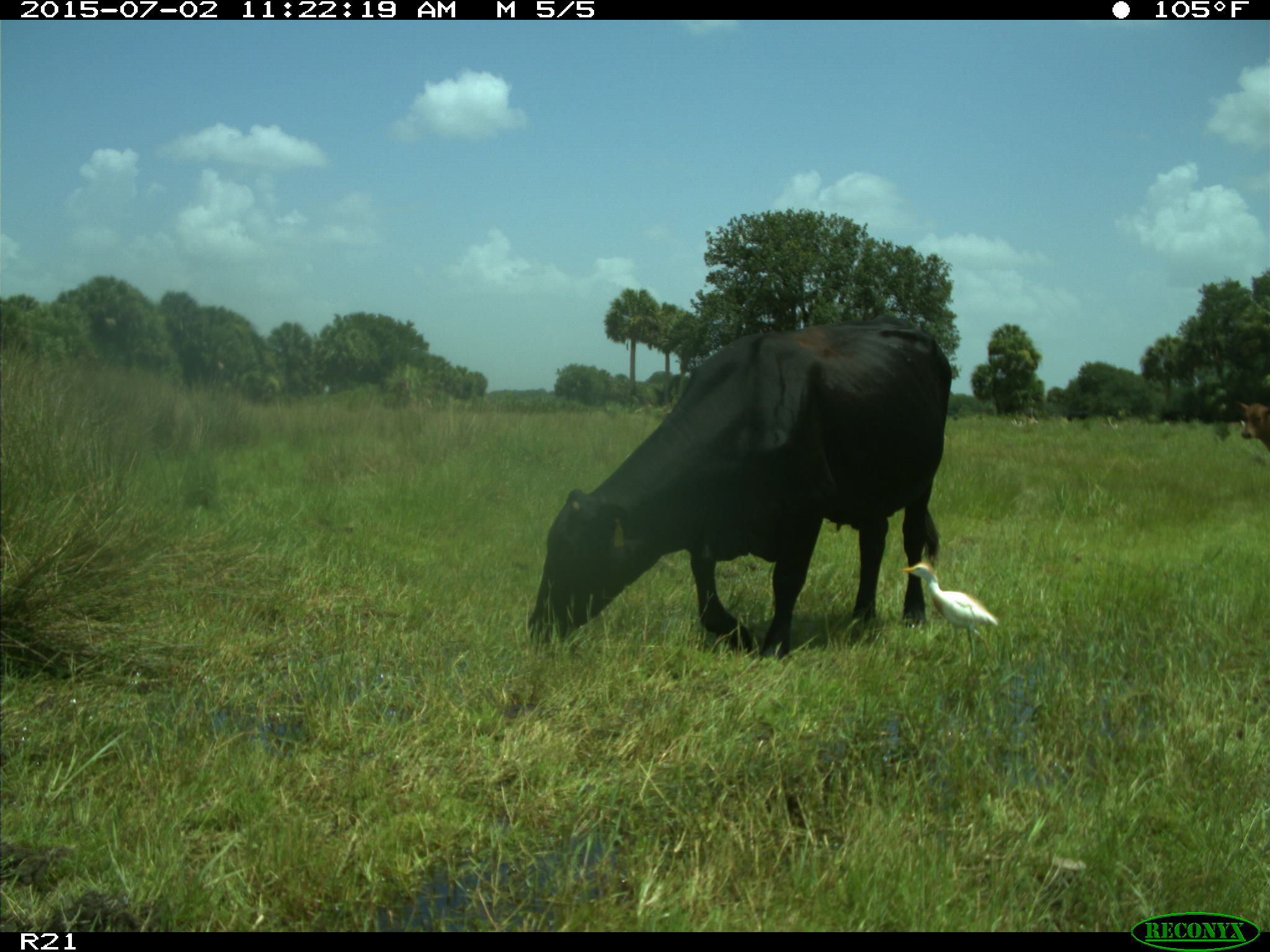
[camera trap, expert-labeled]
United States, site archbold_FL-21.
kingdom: Animalia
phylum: Chordata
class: Mammalia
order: Artiodactyla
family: Bovidae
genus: Bos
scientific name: Bos taurus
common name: domestic cow